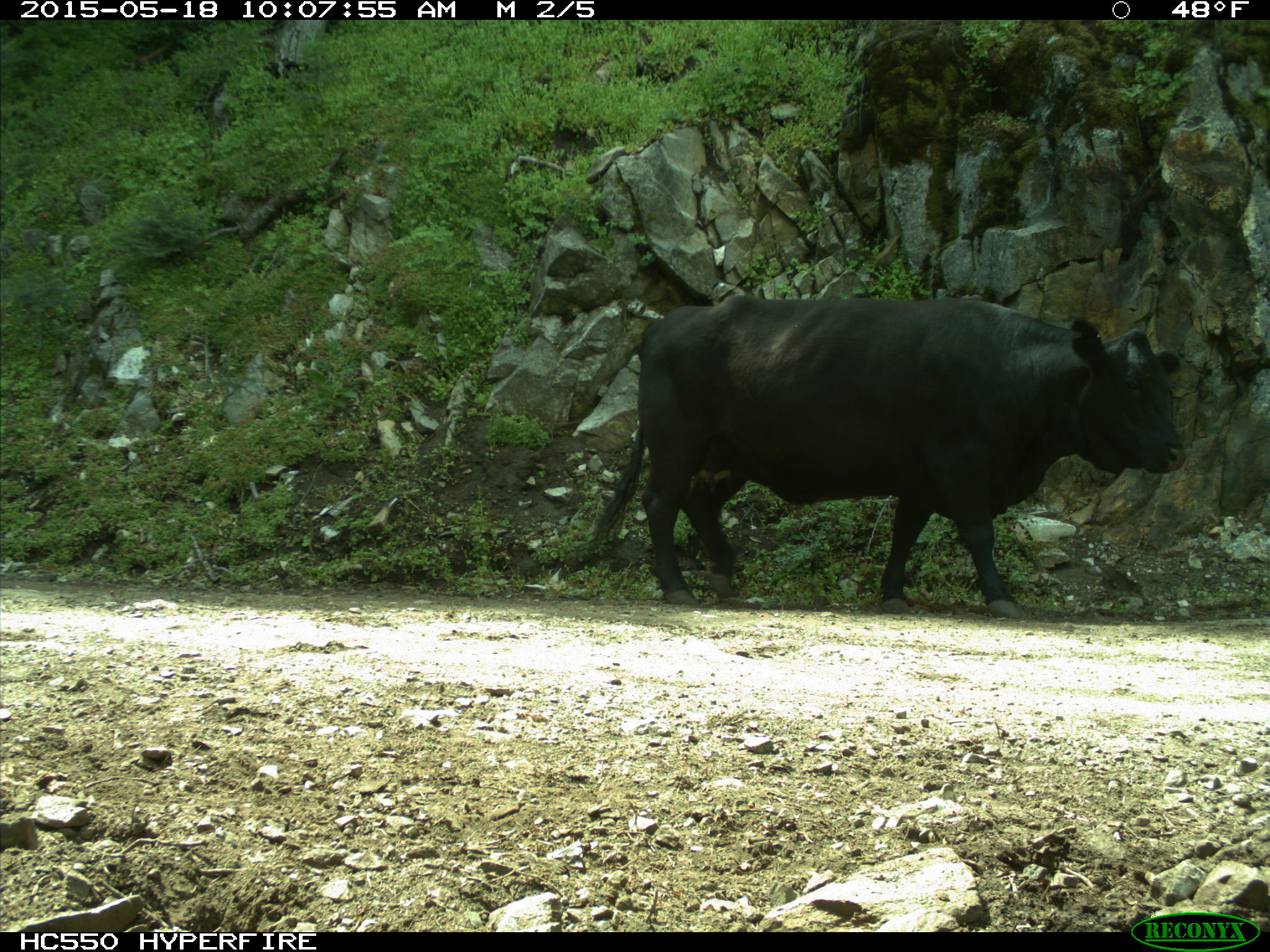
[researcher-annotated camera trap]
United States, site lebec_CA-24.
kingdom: Animalia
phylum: Chordata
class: Mammalia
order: Artiodactyla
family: Bovidae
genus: Bos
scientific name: Bos taurus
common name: domestic cow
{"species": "Bos taurus (domestic cow)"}